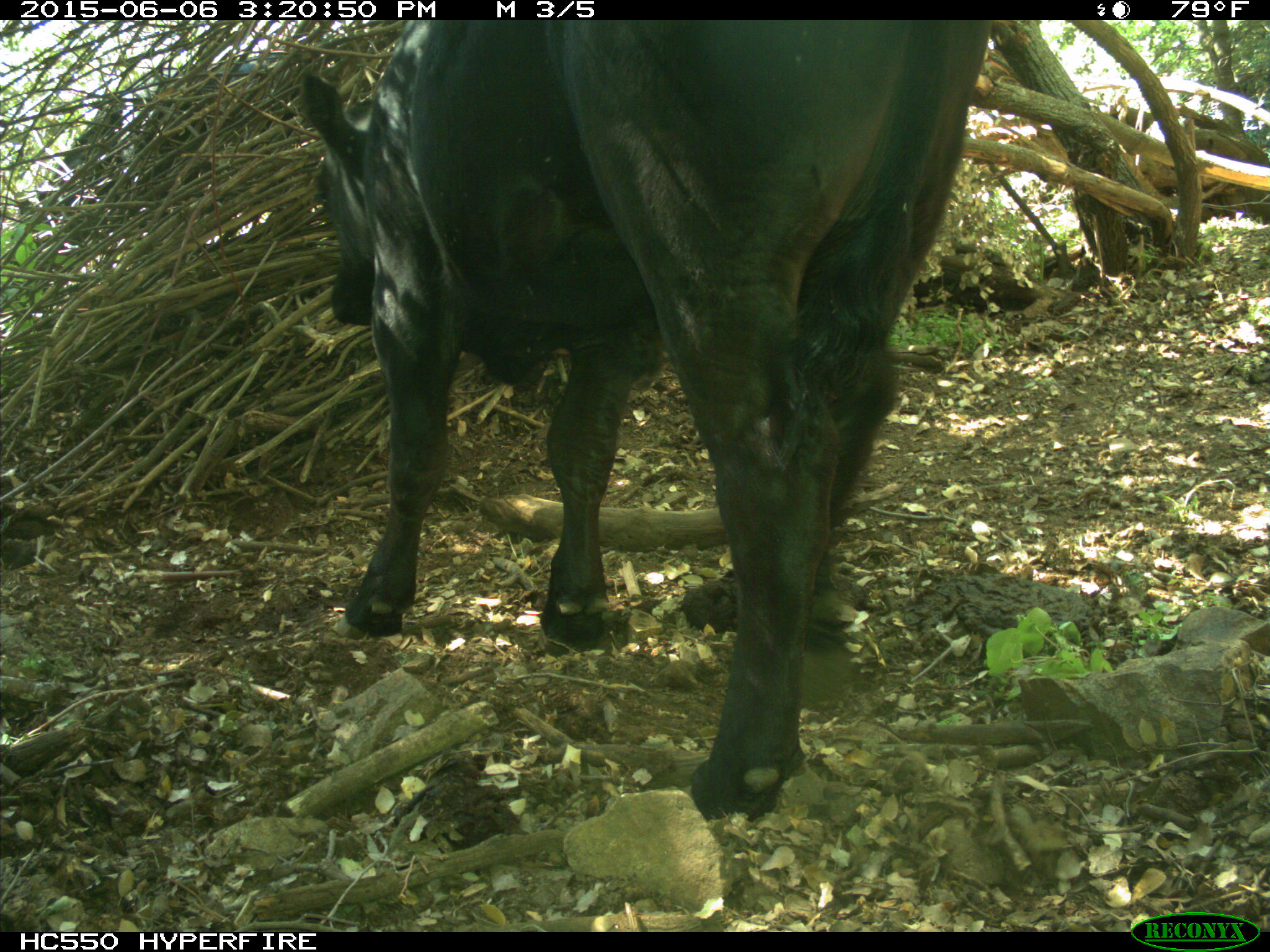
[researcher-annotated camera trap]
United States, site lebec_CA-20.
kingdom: Animalia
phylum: Chordata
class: Mammalia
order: Artiodactyla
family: Bovidae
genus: Bos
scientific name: Bos taurus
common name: domestic cow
Bos taurus (domestic cow).